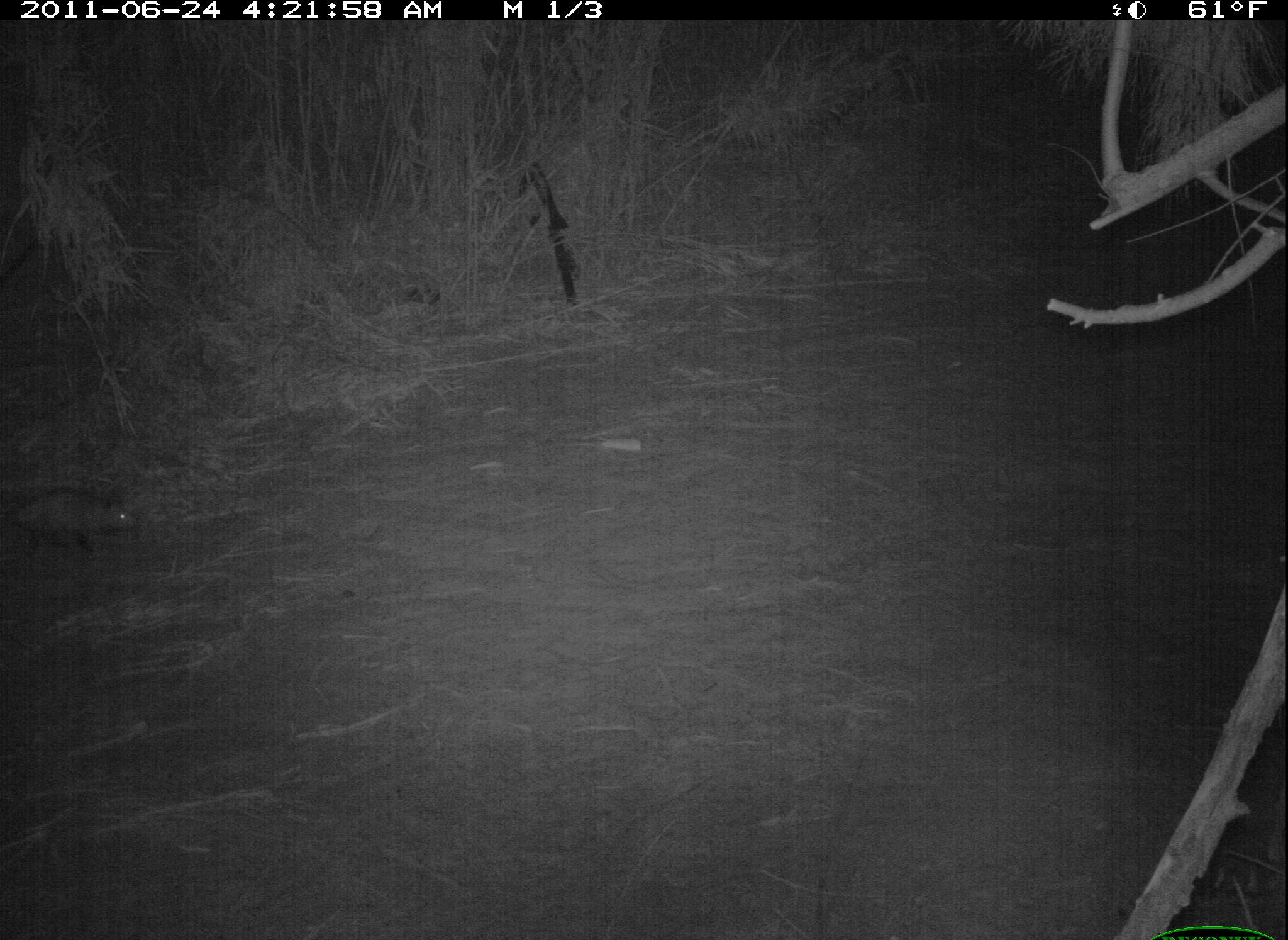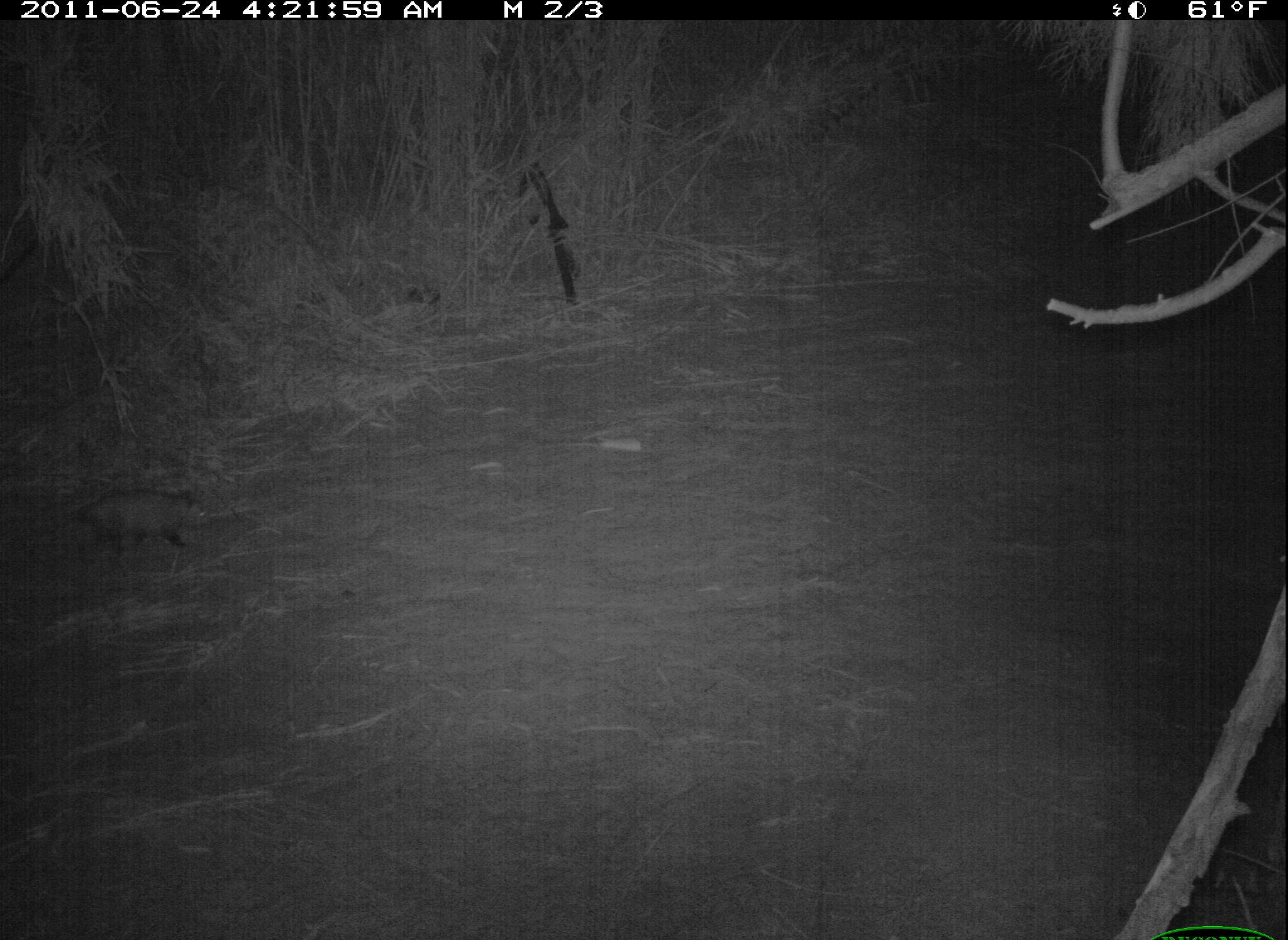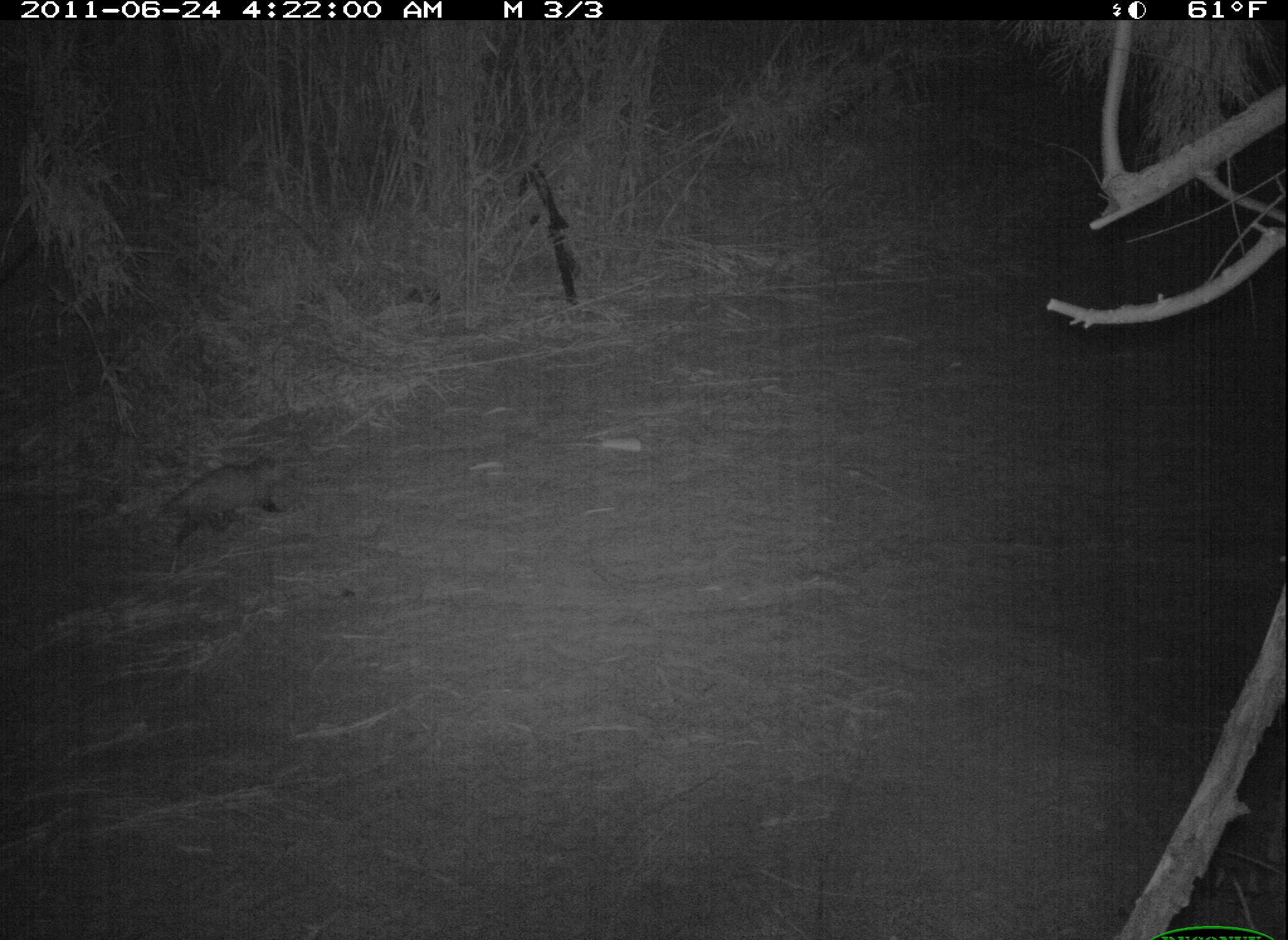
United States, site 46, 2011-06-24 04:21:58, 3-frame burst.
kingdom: Animalia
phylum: Chordata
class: Mammalia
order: Didelphimorphia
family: Didelphidae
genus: Didelphis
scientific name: Didelphis virginiana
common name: virginia opossum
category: opossum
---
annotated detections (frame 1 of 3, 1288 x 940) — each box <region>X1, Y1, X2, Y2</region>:
opossum: <region>6, 478, 163, 567</region>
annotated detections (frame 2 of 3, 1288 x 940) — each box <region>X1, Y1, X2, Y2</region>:
opossum: <region>45, 474, 221, 564</region>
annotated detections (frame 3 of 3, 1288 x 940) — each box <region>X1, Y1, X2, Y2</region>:
opossum: <region>132, 443, 306, 567</region>